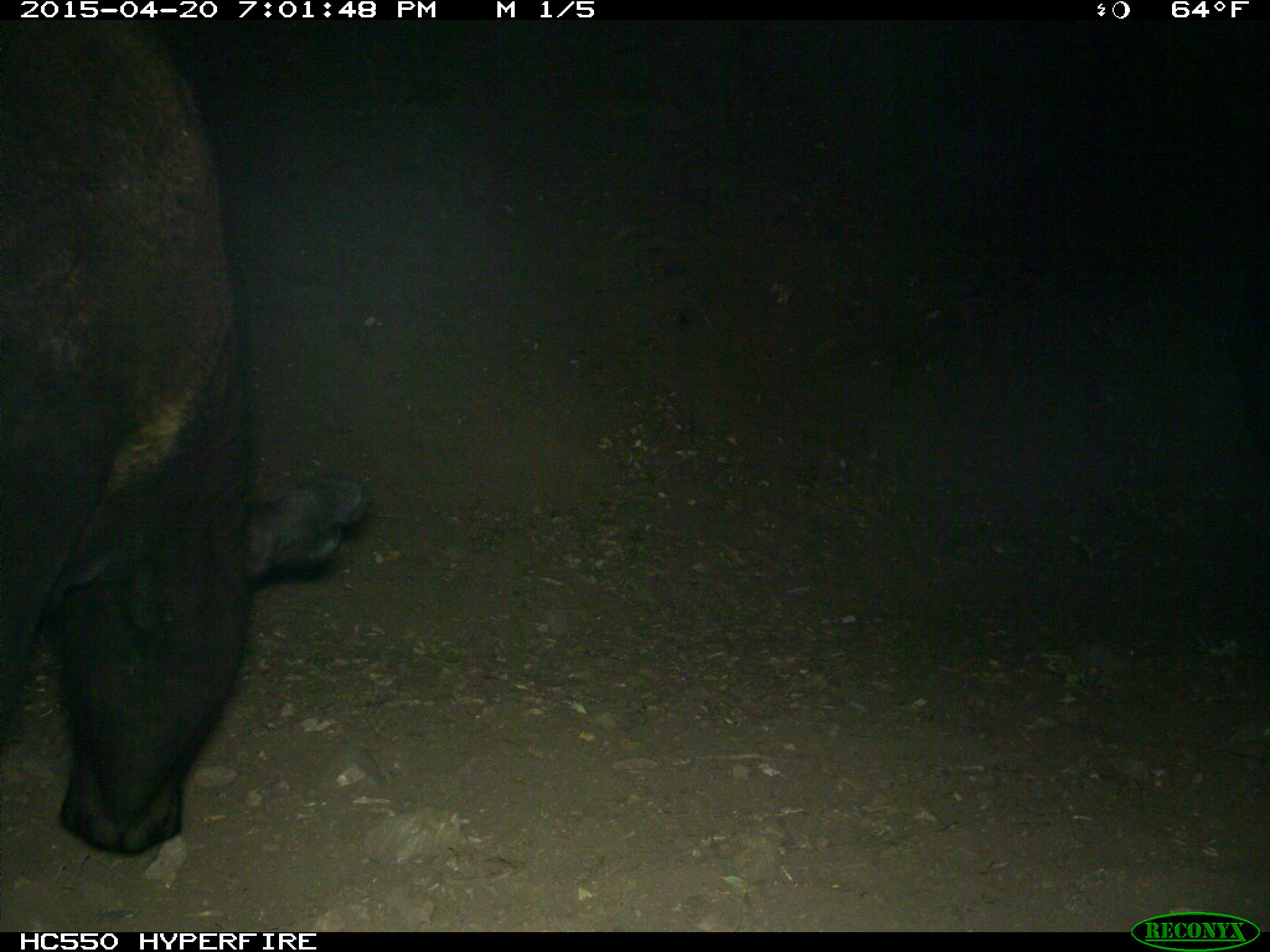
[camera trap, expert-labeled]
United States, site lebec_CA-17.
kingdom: Animalia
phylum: Chordata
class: Mammalia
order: Artiodactyla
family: Bovidae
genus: Bos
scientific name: Bos taurus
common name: domestic cow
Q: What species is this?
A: Bos taurus (domestic cow).